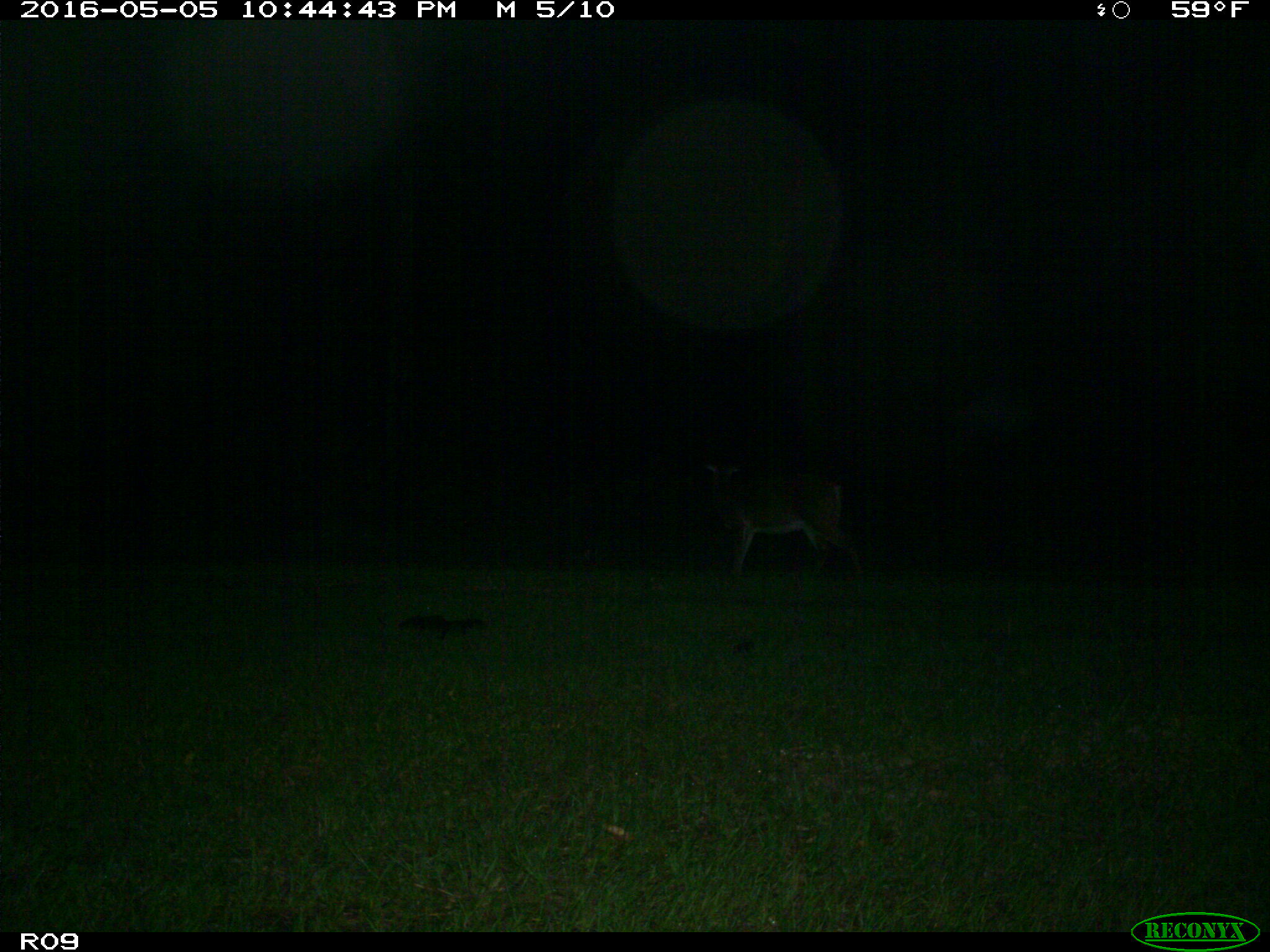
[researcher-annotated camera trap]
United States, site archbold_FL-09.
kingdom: Animalia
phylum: Chordata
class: Mammalia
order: Artiodactyla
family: Cervidae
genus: Odocoileus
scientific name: Odocoileus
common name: deer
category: unidentified deer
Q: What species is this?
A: Unidentified deer (deer) (Odocoileus).